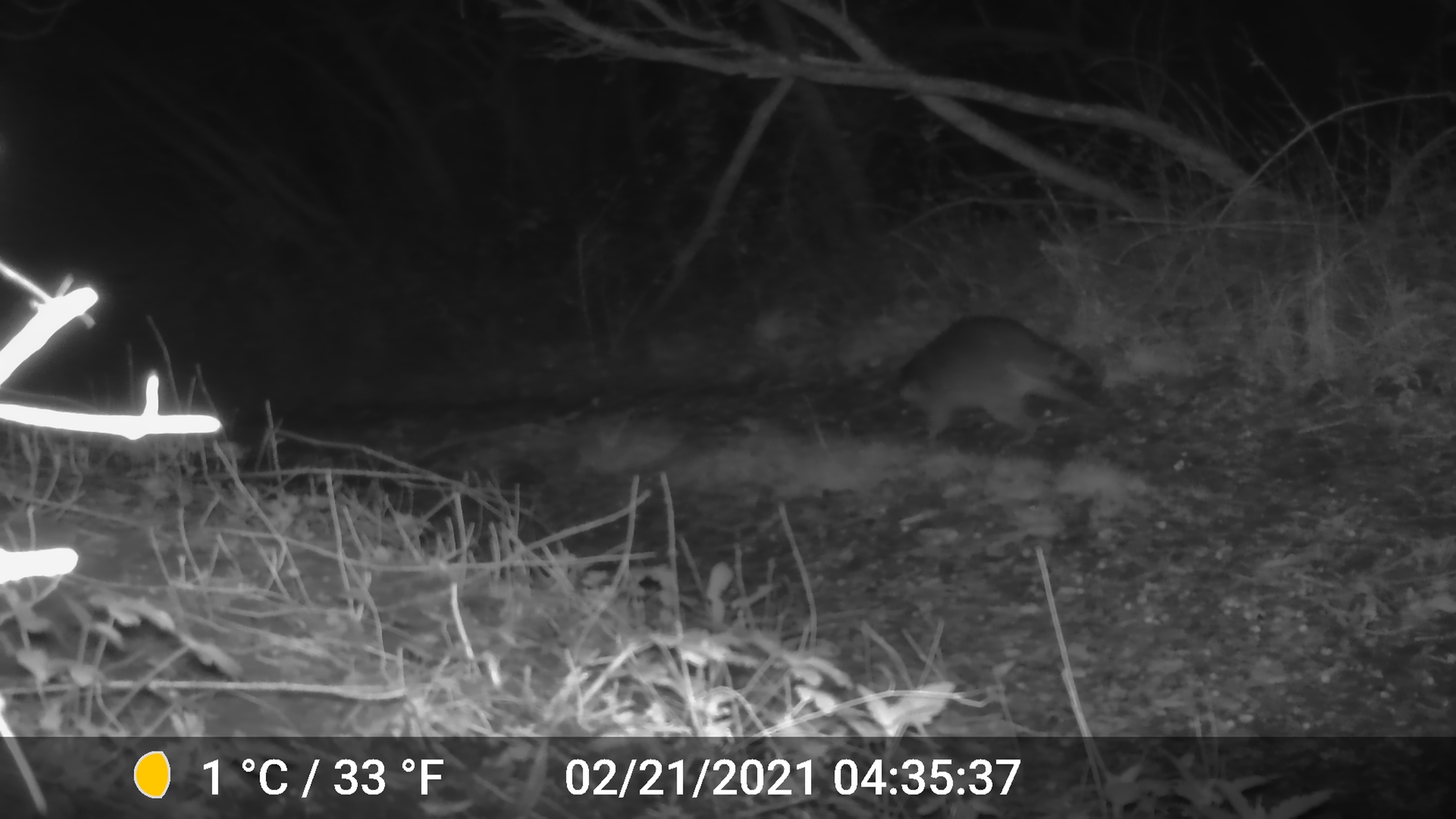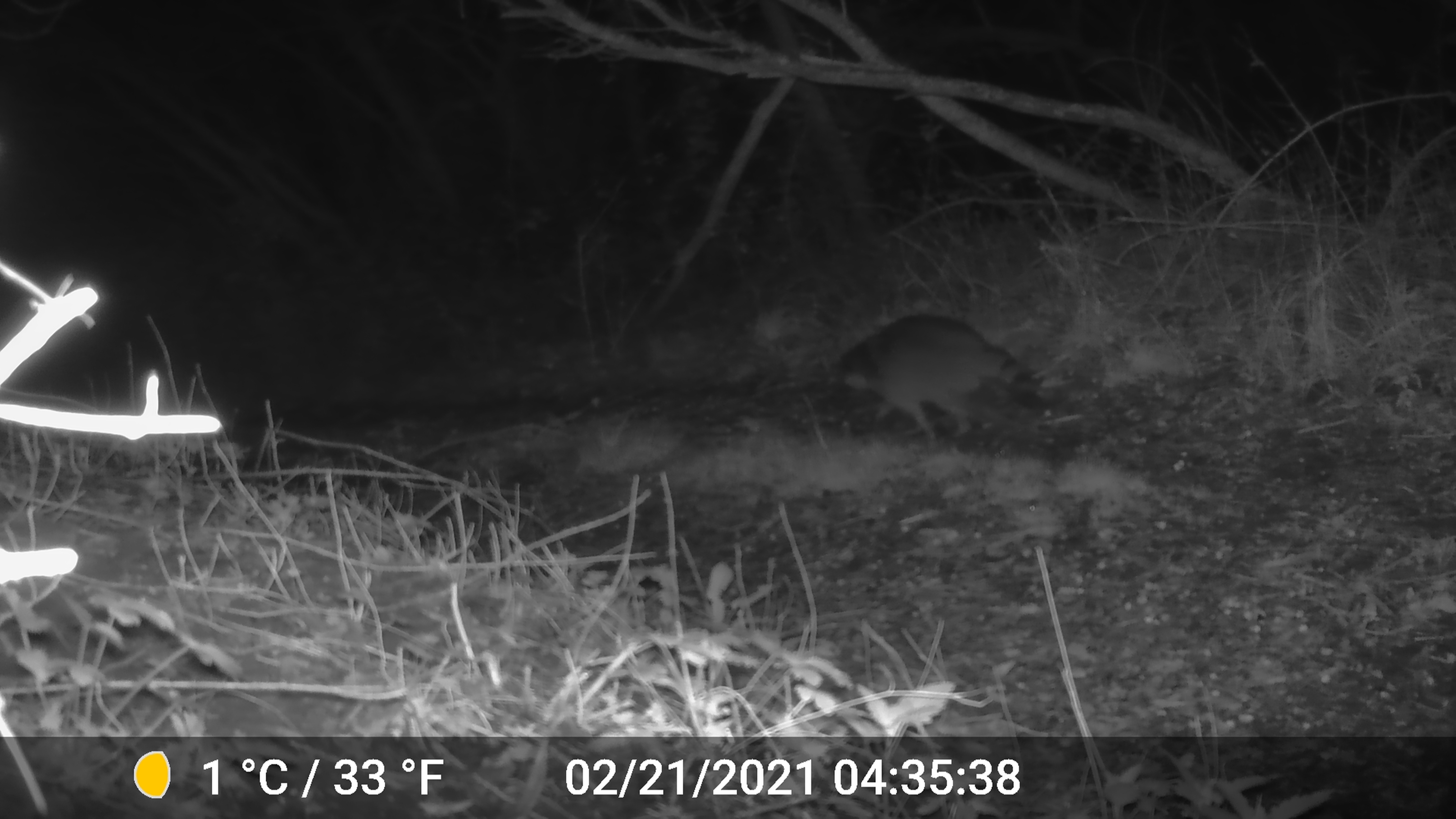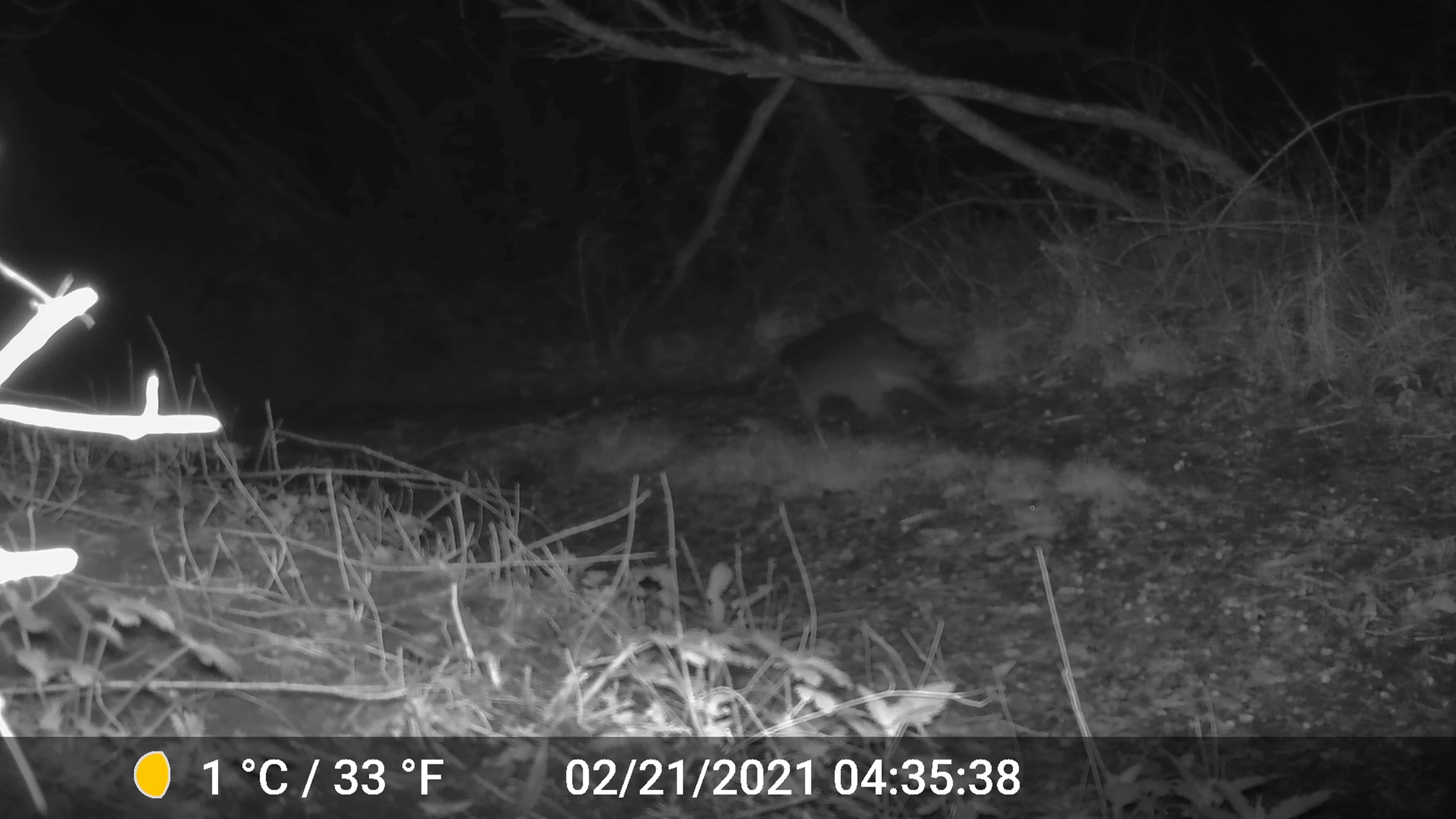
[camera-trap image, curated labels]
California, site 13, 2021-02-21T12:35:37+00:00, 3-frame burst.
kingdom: Animalia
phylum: Chordata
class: Mammalia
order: Carnivora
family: Procyonidae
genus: Procyon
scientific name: Procyon lotor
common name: raccoon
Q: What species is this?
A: Raccoon (Procyon lotor).